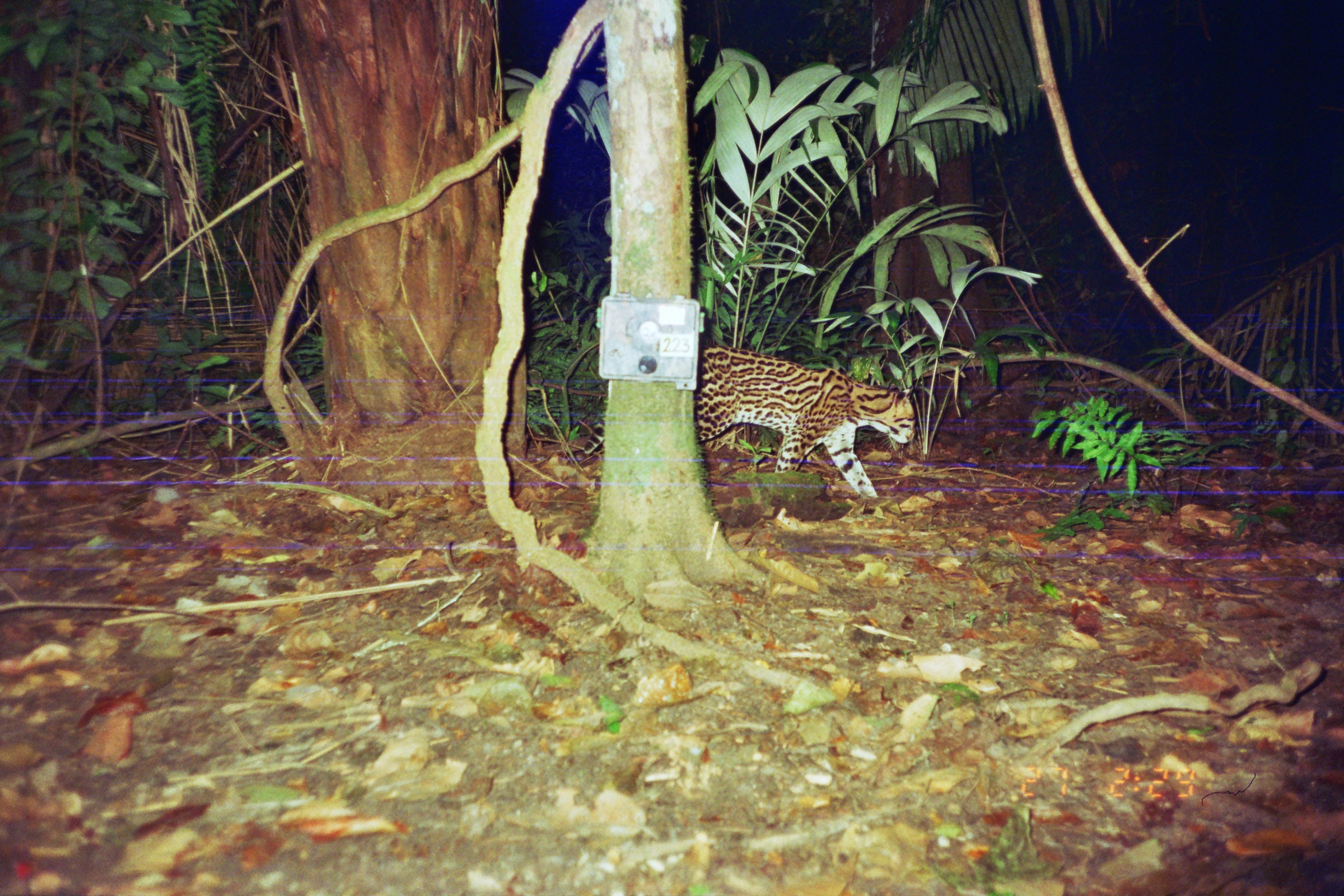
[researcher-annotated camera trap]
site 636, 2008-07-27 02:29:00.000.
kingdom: Animalia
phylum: Chordata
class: Mammalia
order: Carnivora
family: Felidae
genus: Leopardus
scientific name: Leopardus pardalis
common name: ocelot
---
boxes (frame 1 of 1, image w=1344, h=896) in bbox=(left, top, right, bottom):
leopardus pardalis: bbox=(692, 343, 917, 499)